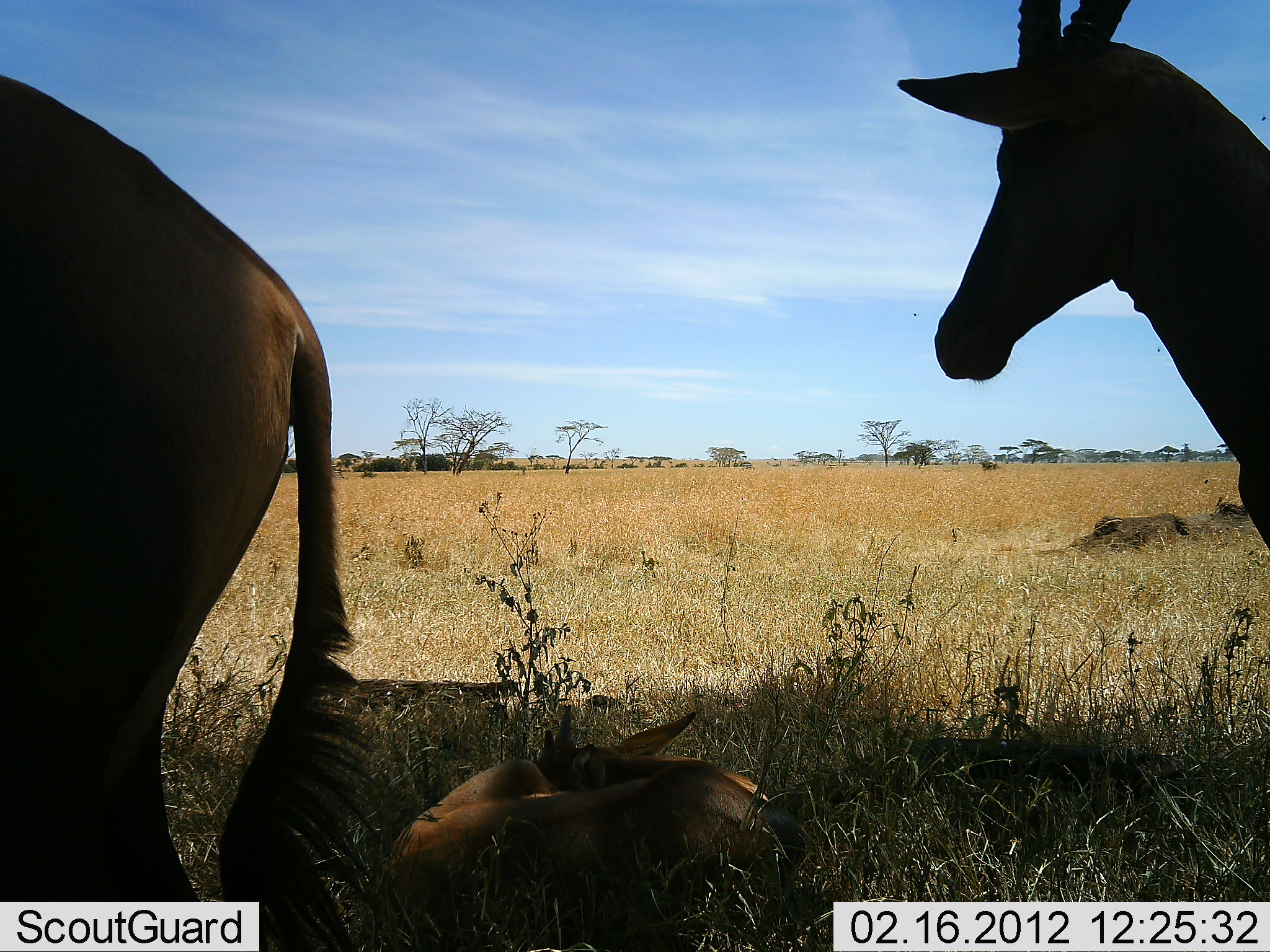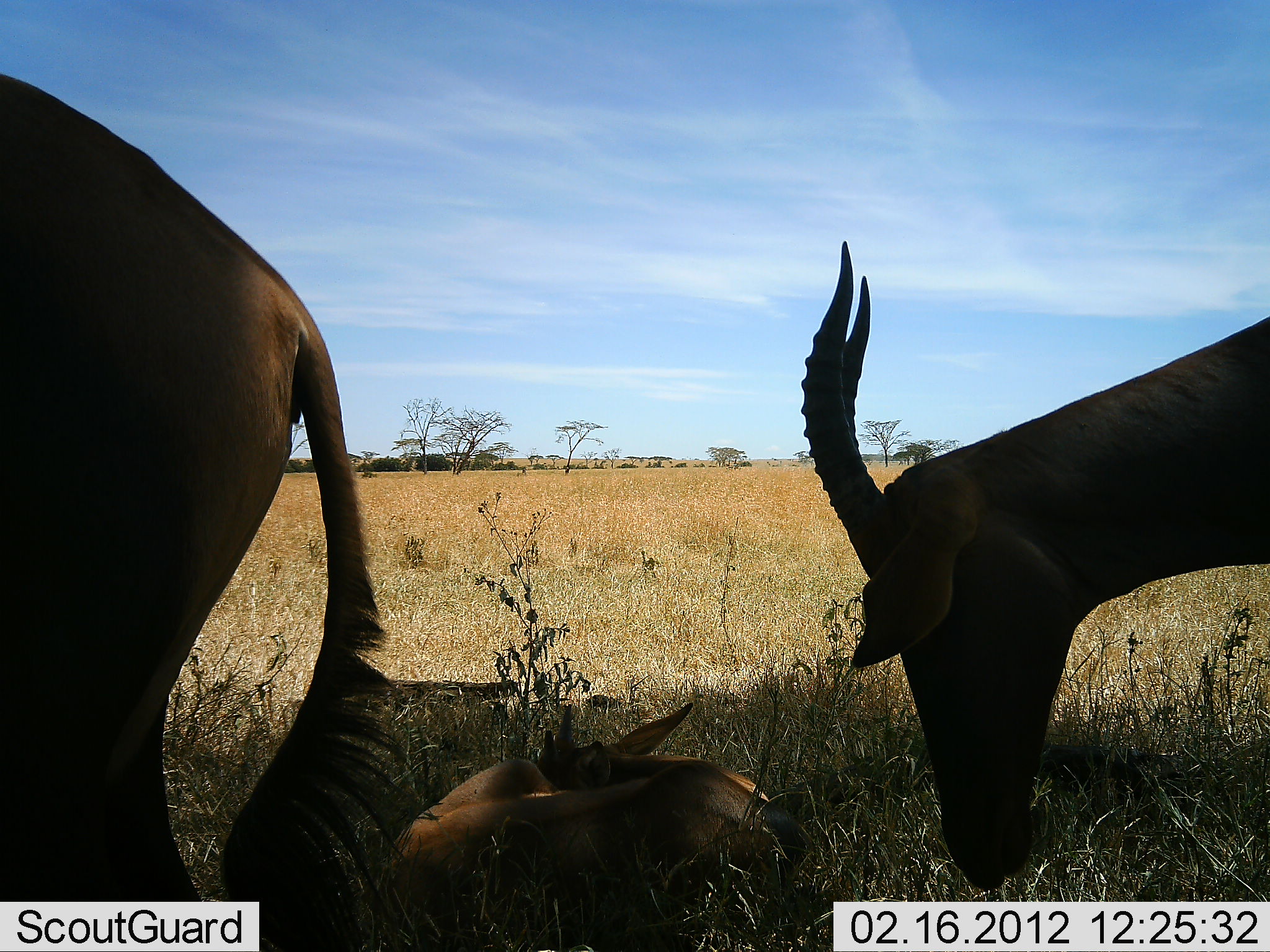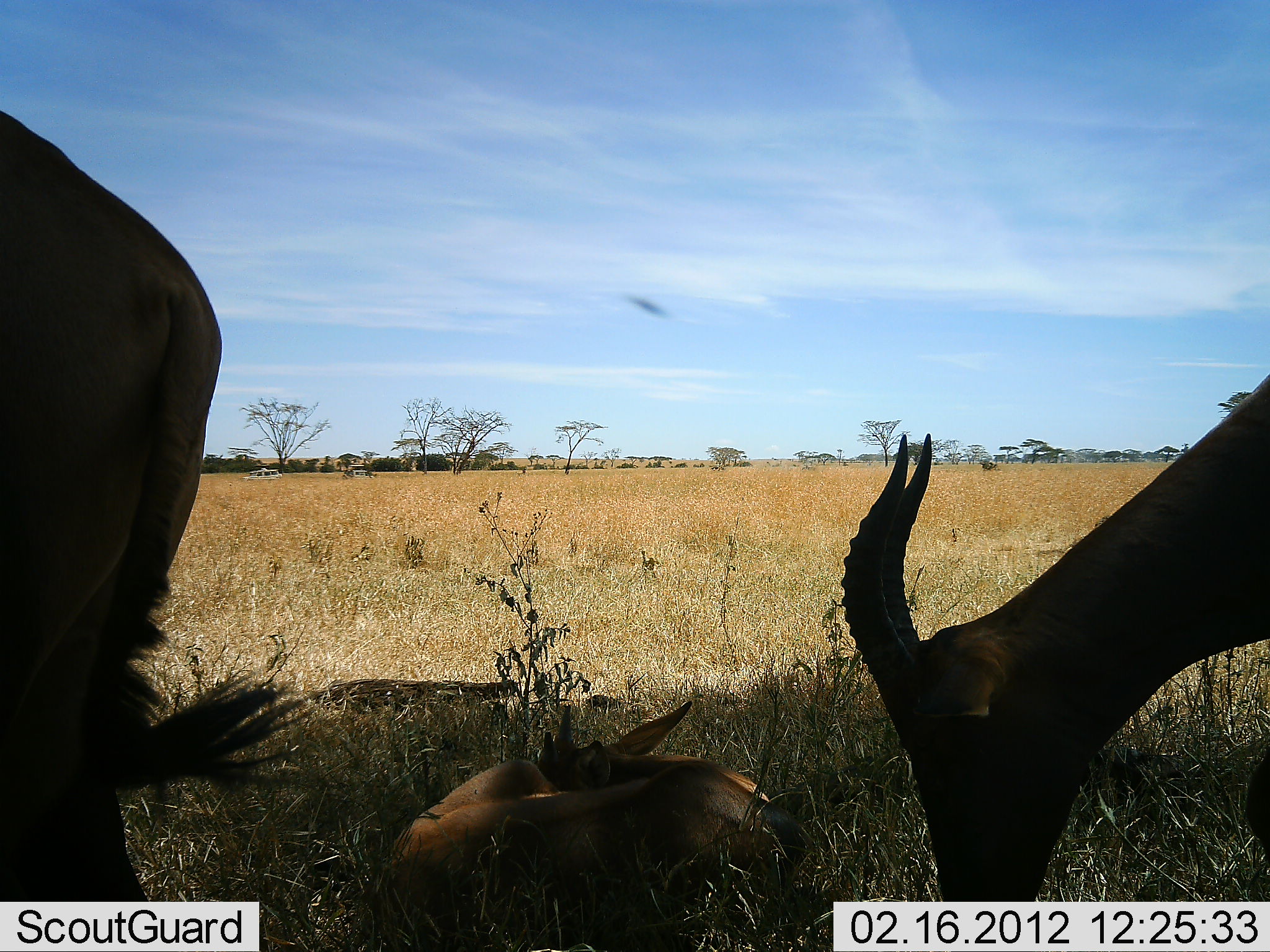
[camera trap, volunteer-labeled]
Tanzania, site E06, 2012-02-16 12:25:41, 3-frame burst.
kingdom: Animalia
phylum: Chordata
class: Mammalia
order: Artiodactyla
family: Bovidae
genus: Damaliscus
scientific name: Damaliscus lunatus jimela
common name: topi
Topi (Damaliscus lunatus jimela), count 3. Behavior (volunteer vote fractions): standing 71%, resting 100%, moving 12%, interacting 0%. Young present (vote fraction): 76%. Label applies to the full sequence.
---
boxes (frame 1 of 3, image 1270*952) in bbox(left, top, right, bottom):
animal: bbox(0, 76, 383, 950); bbox(897, 0, 1270, 547); bbox(383, 705, 813, 940)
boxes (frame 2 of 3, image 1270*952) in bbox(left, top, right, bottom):
animal: bbox(0, 73, 415, 951); bbox(801, 240, 1270, 890); bbox(388, 702, 817, 951)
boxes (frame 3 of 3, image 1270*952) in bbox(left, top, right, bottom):
animal: bbox(0, 111, 313, 903); bbox(841, 370, 1270, 901); bbox(388, 699, 817, 951)